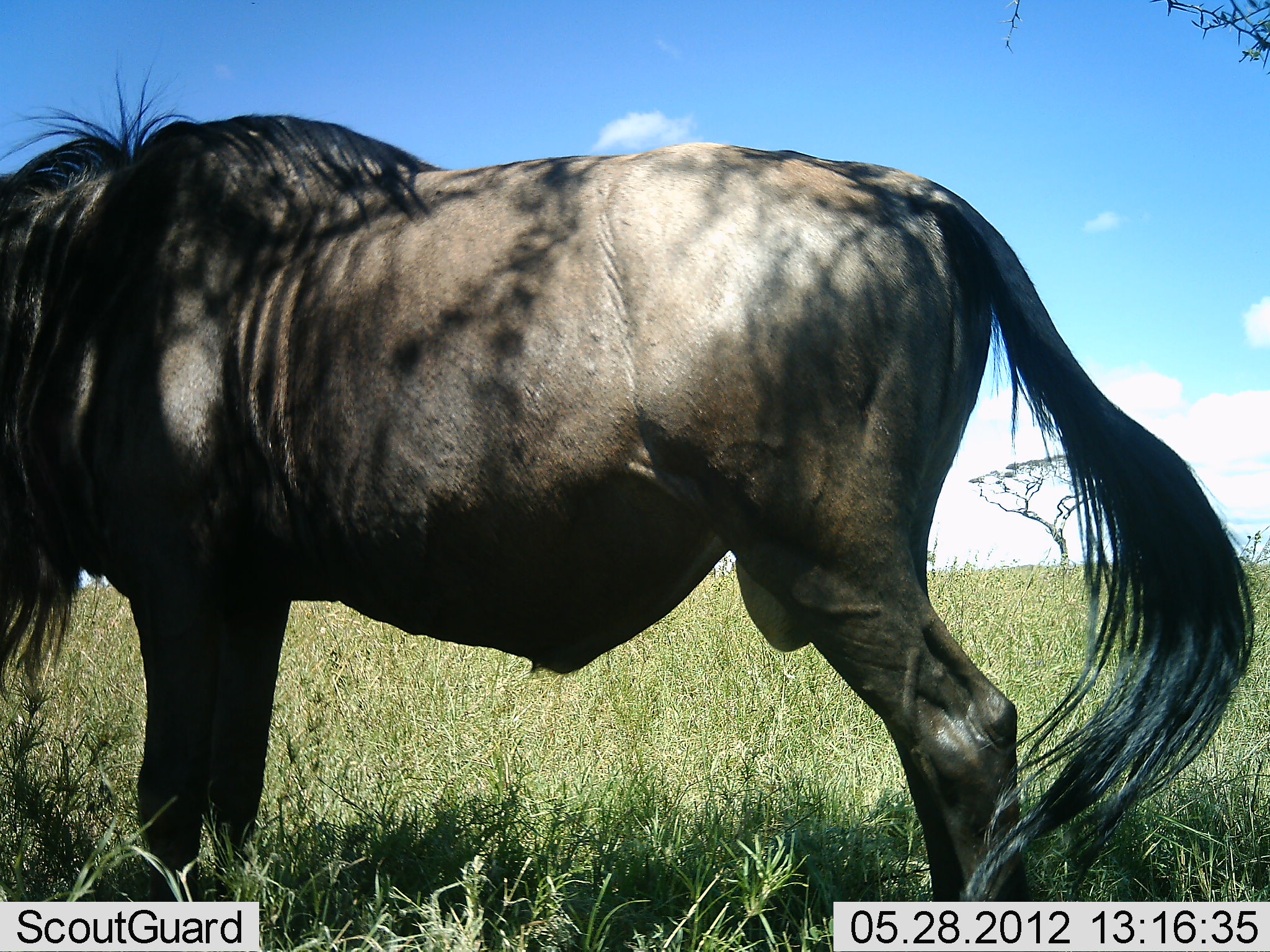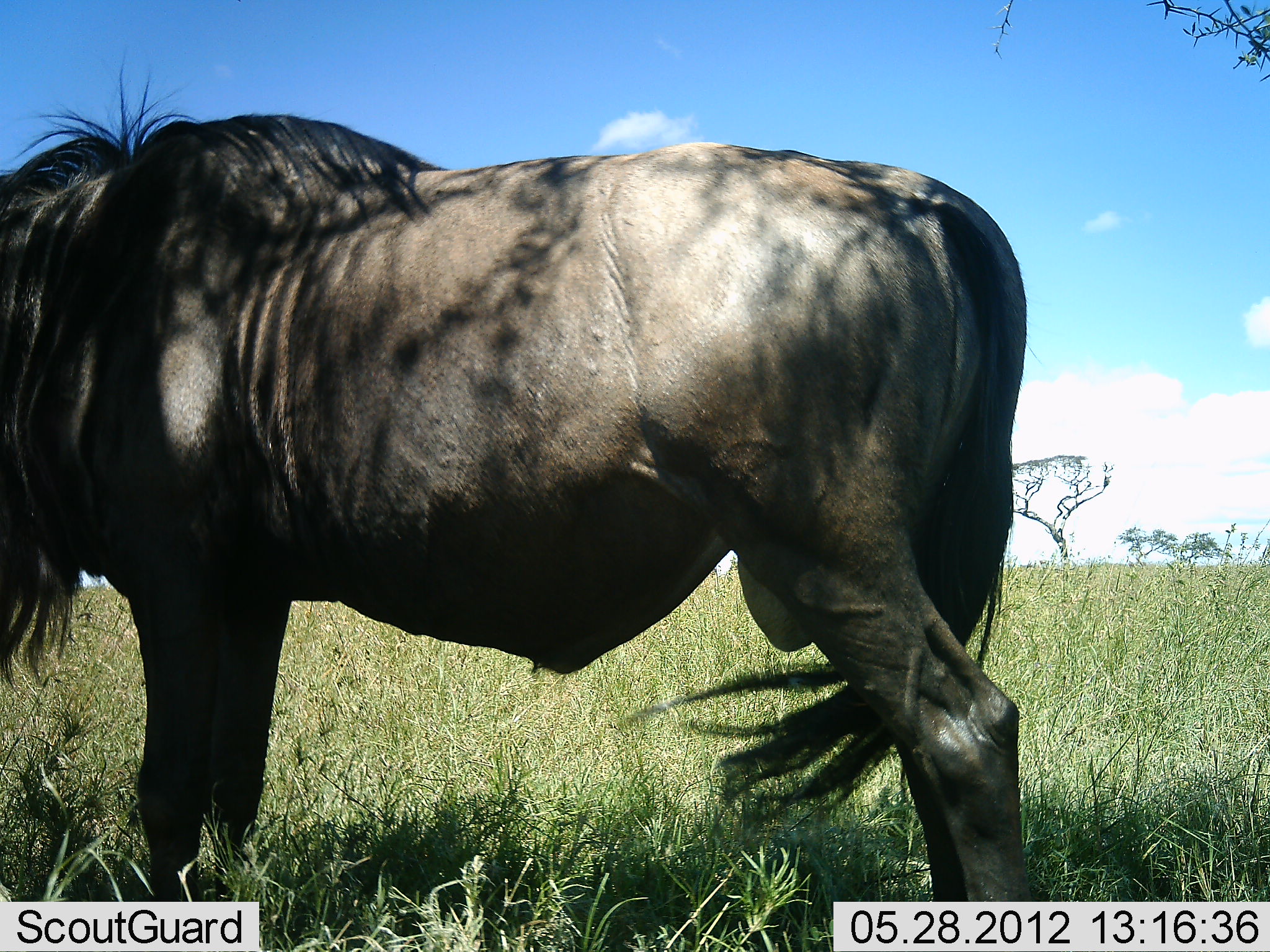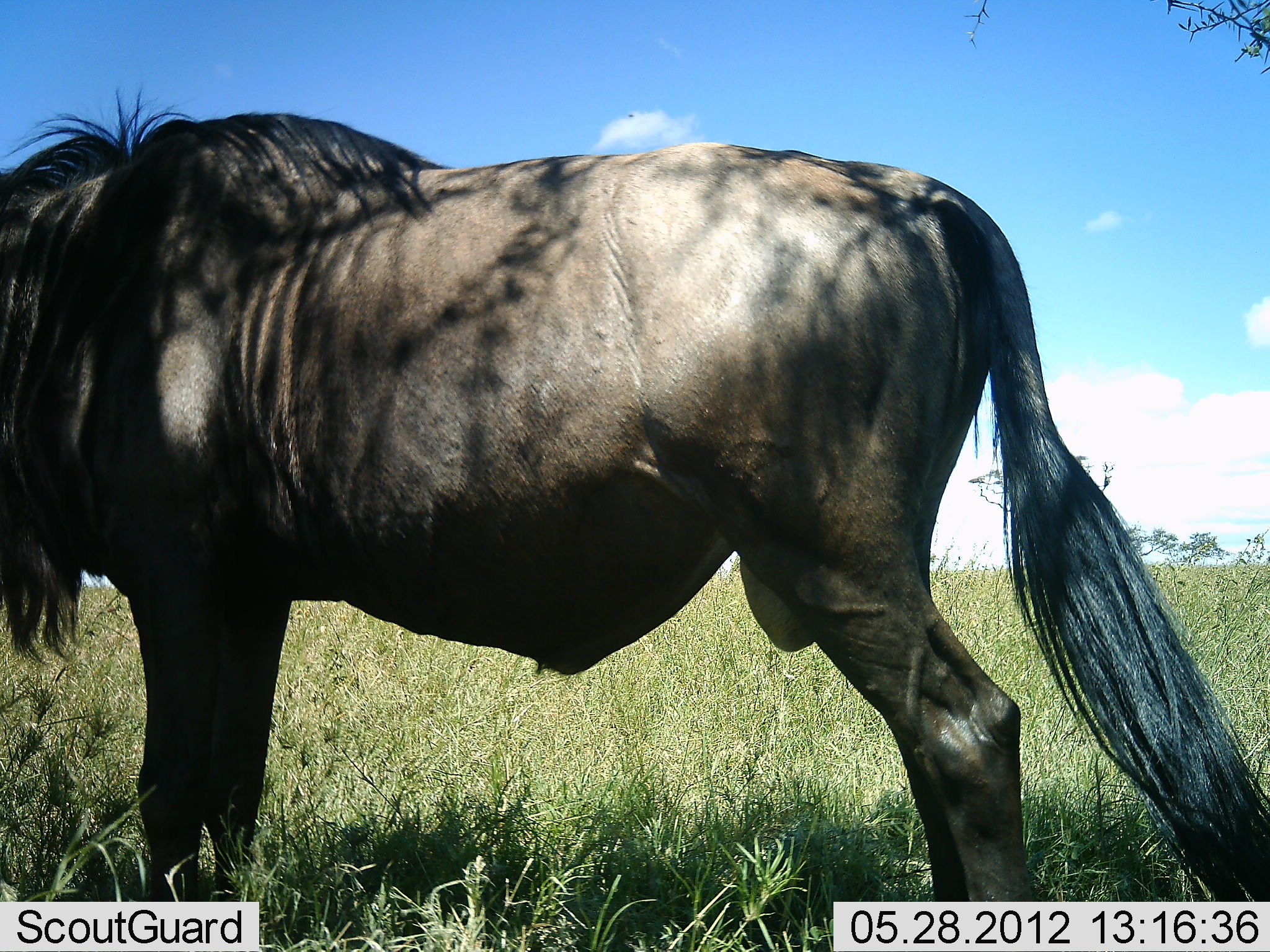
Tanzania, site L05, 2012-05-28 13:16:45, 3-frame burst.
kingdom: Animalia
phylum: Chordata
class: Mammalia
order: Artiodactyla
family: Bovidae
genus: Connochaetes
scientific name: Connochaetes taurinus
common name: blue wildebeest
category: wildebeest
Wildebeest (blue wildebeest) (Connochaetes taurinus), count 1. Behavior (volunteer vote fractions): standing 100%, resting 0%, moving 0%, interacting 0%. Young present (vote fraction): 0%. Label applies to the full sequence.